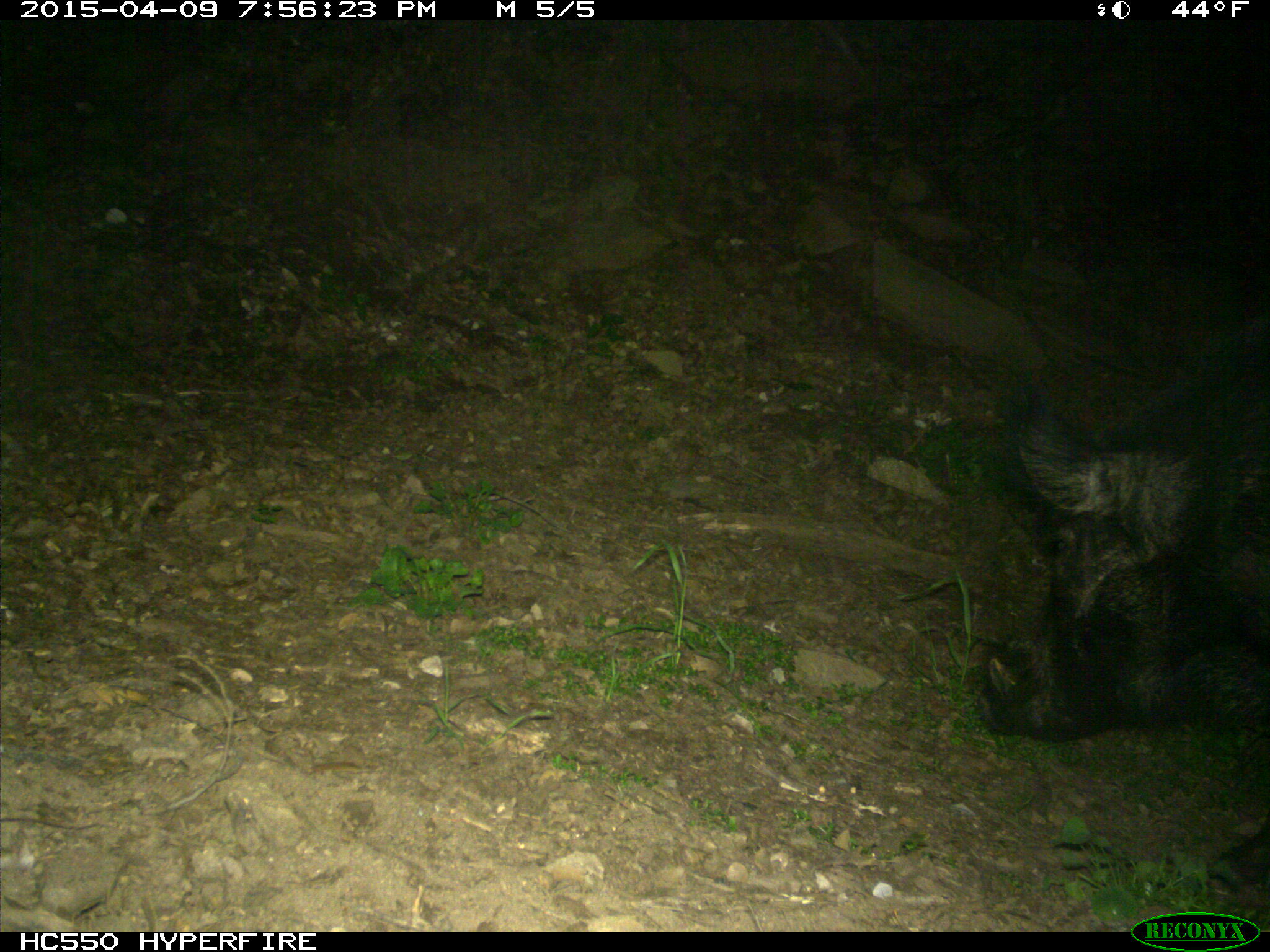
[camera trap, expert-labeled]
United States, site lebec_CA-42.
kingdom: Animalia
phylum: Chordata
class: Mammalia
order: Artiodactyla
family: Suidae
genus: Sus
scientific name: Sus scrofa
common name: wild boar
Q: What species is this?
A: Sus scrofa (wild boar).